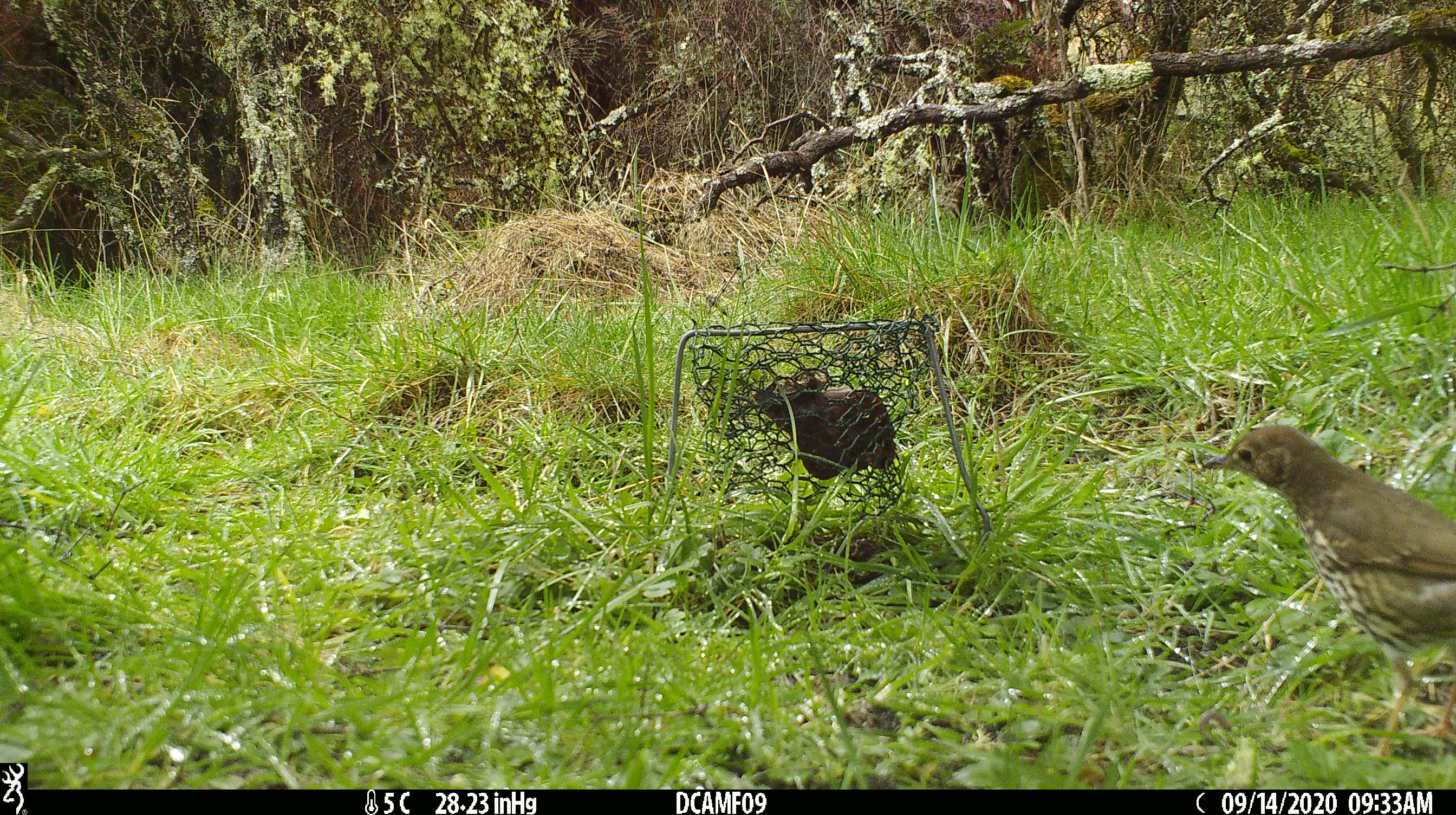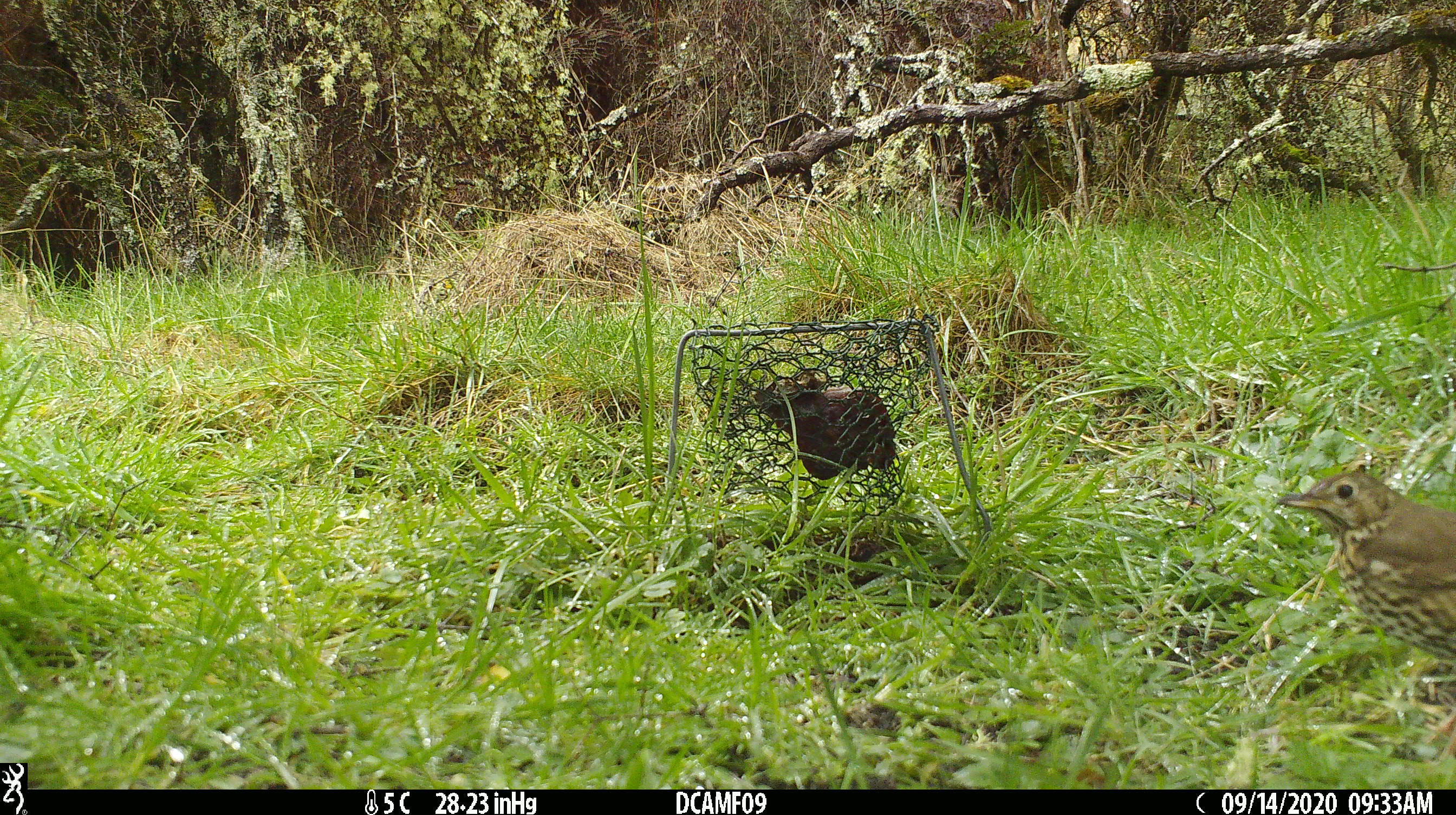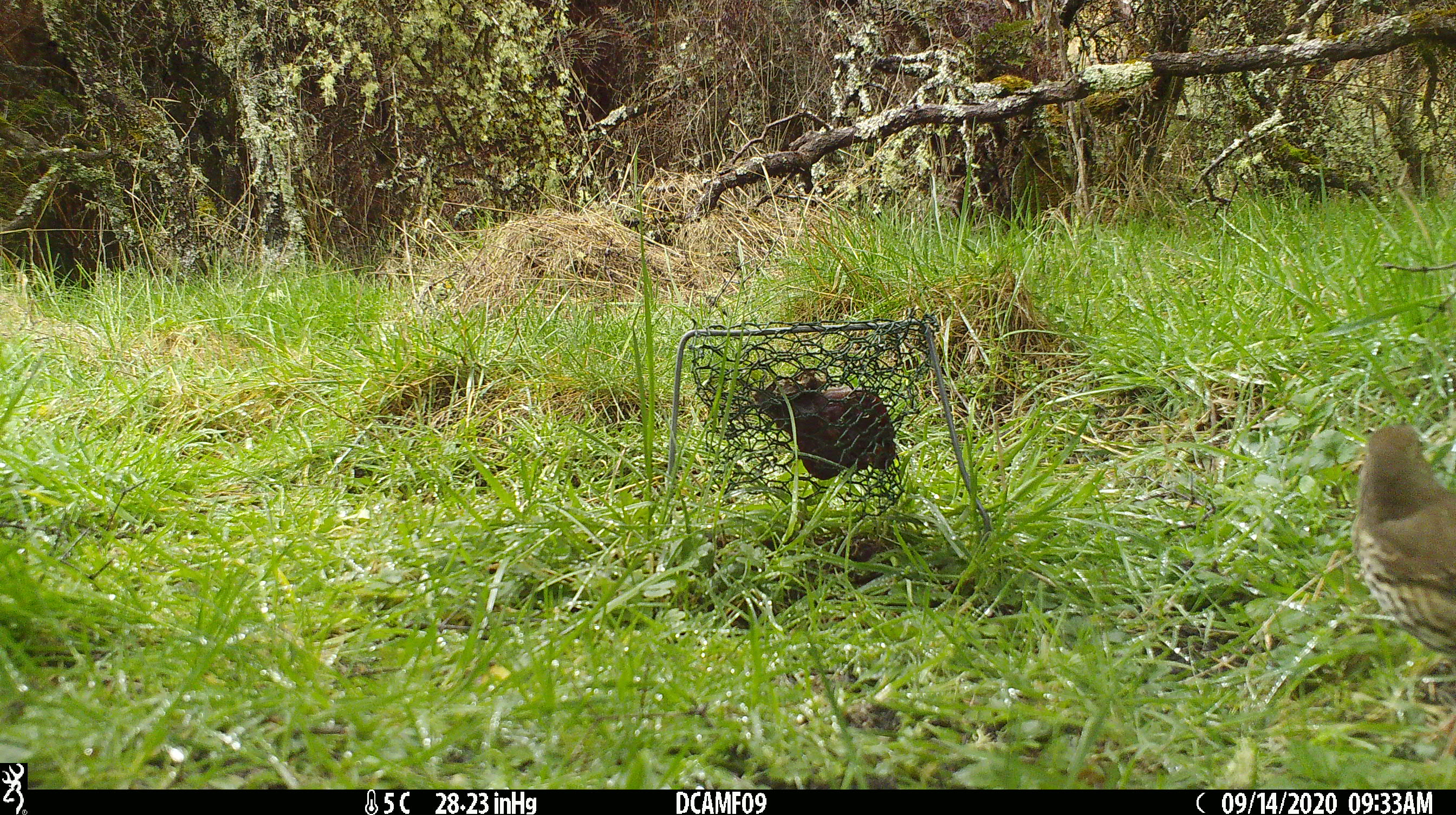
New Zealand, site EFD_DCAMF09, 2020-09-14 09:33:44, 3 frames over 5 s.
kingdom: Animalia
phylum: Chordata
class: Aves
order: Passeriformes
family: Turdidae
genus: Turdus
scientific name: Turdus philomelos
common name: song thrush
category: thrush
Thrush (song thrush) (Turdus philomelos).